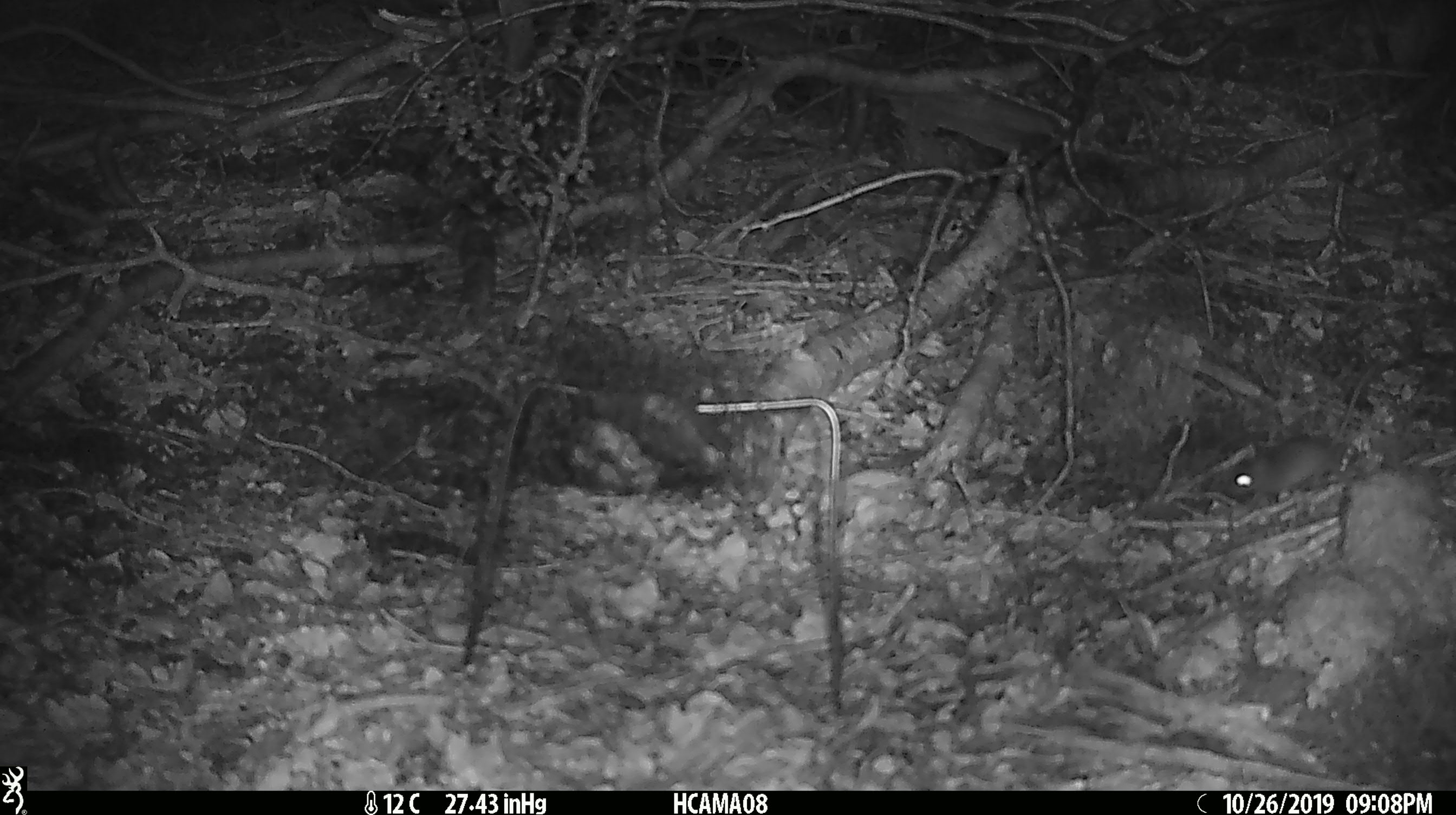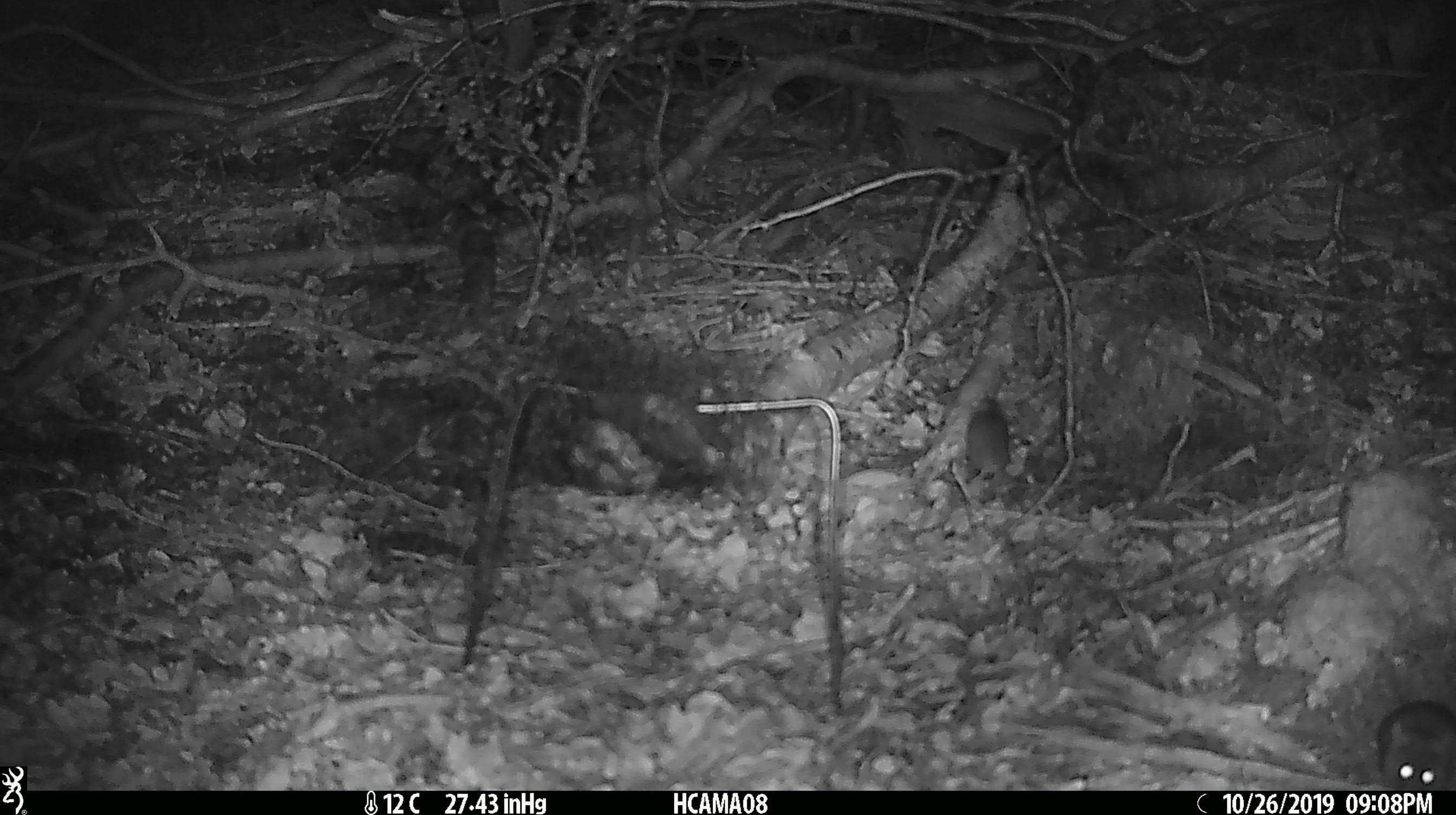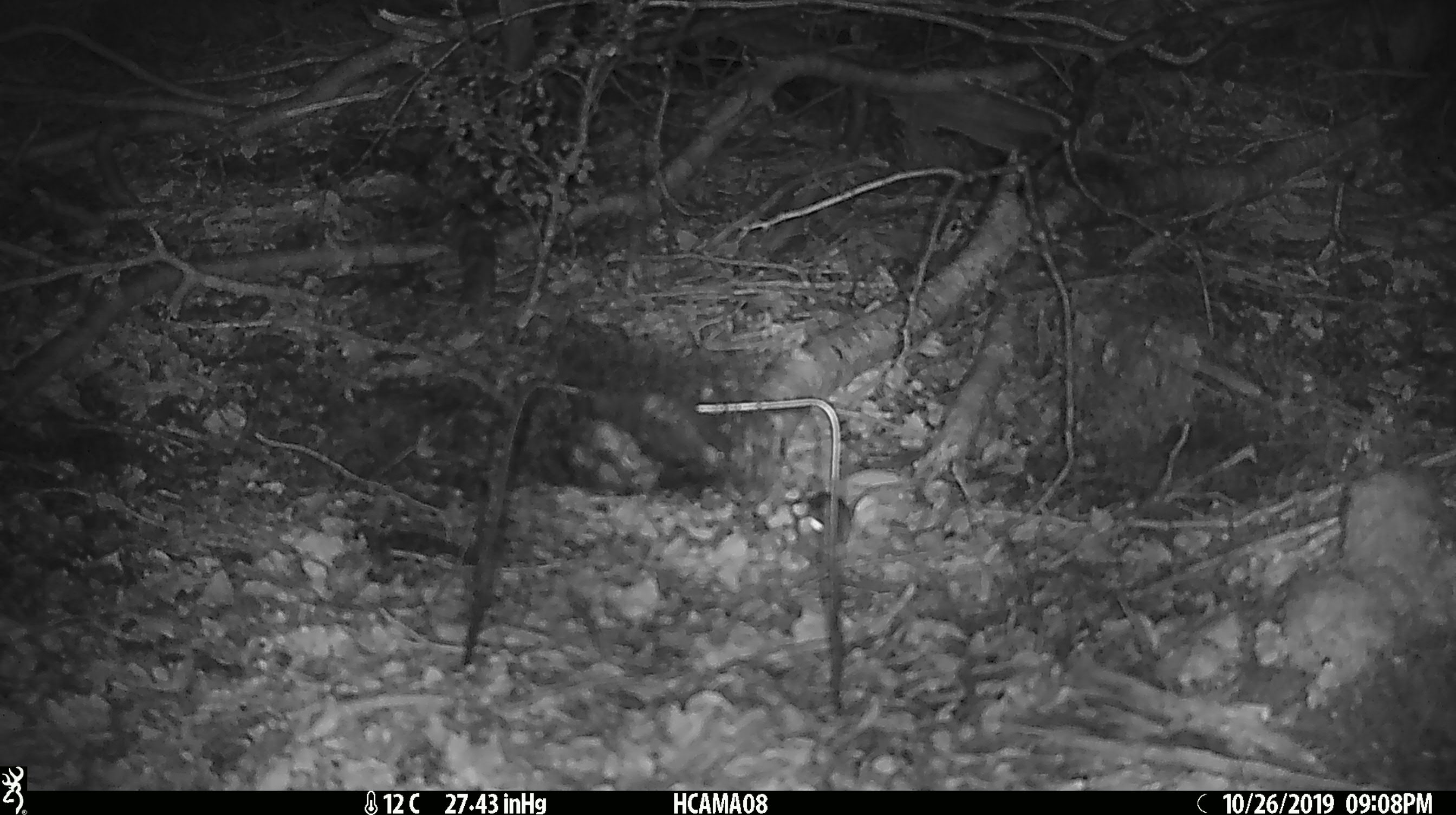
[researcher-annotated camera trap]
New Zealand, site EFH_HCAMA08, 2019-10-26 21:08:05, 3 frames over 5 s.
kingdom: Animalia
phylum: Chordata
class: Mammalia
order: Rodentia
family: Muridae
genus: Mus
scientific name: Mus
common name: mouse